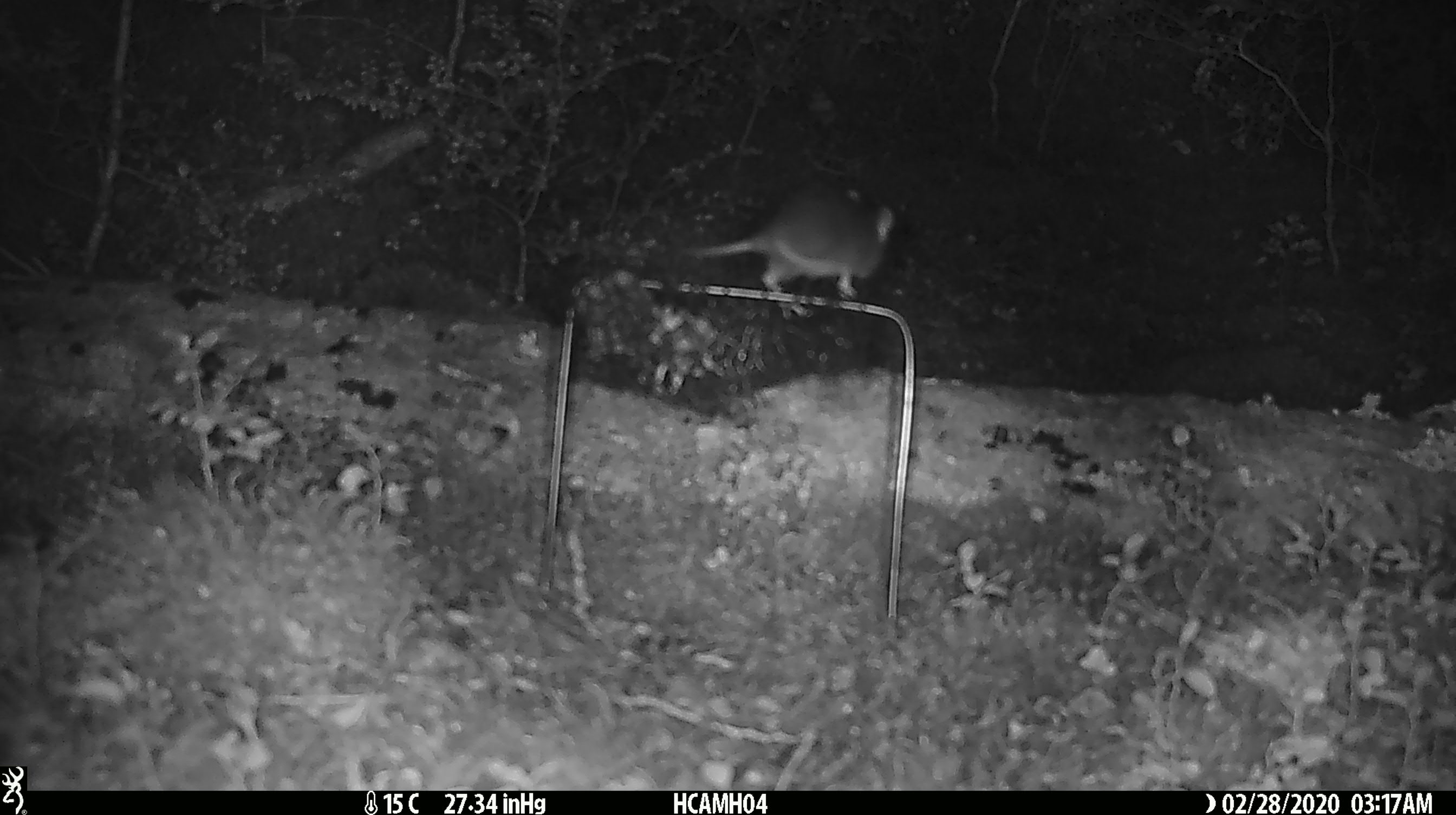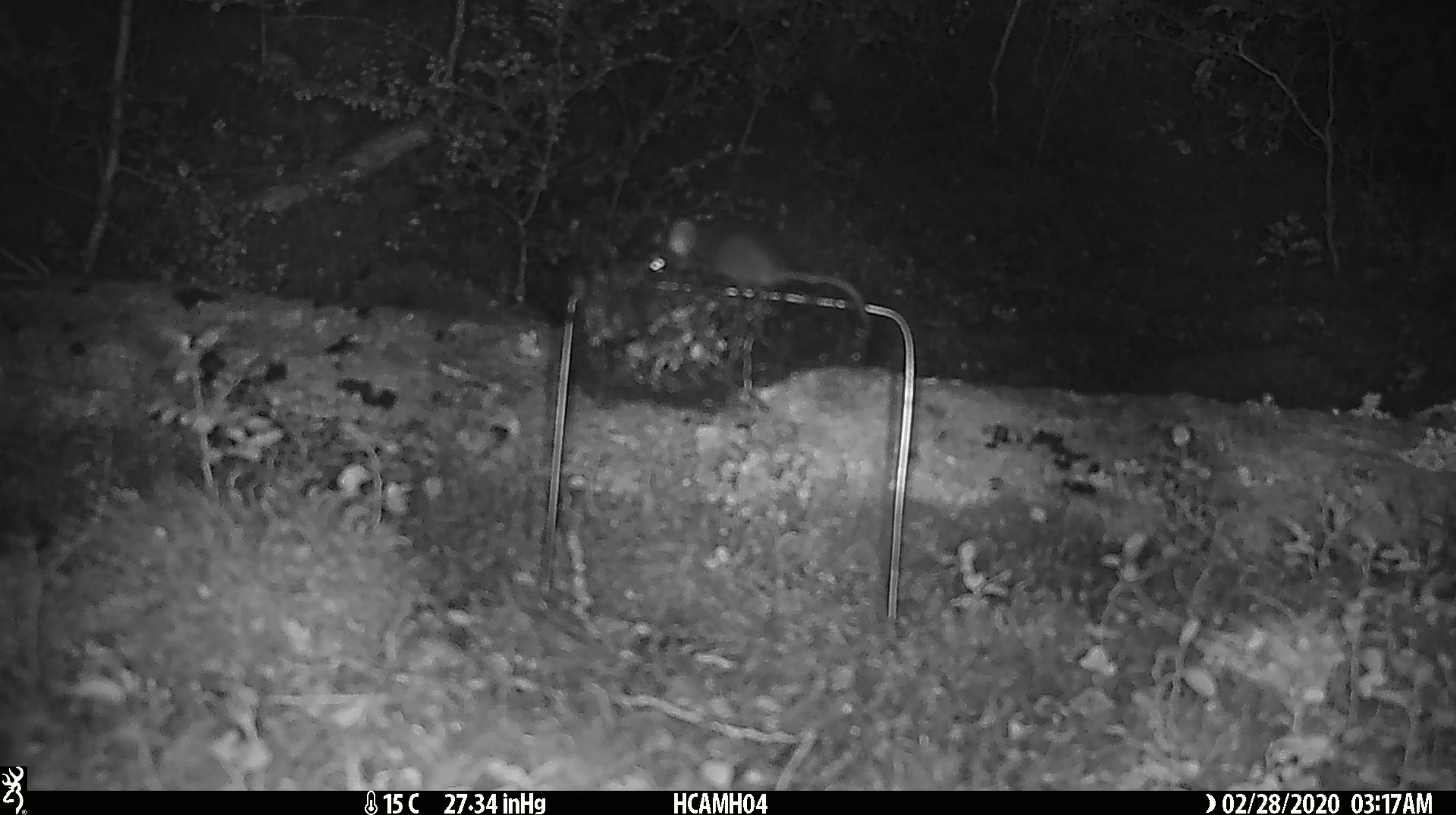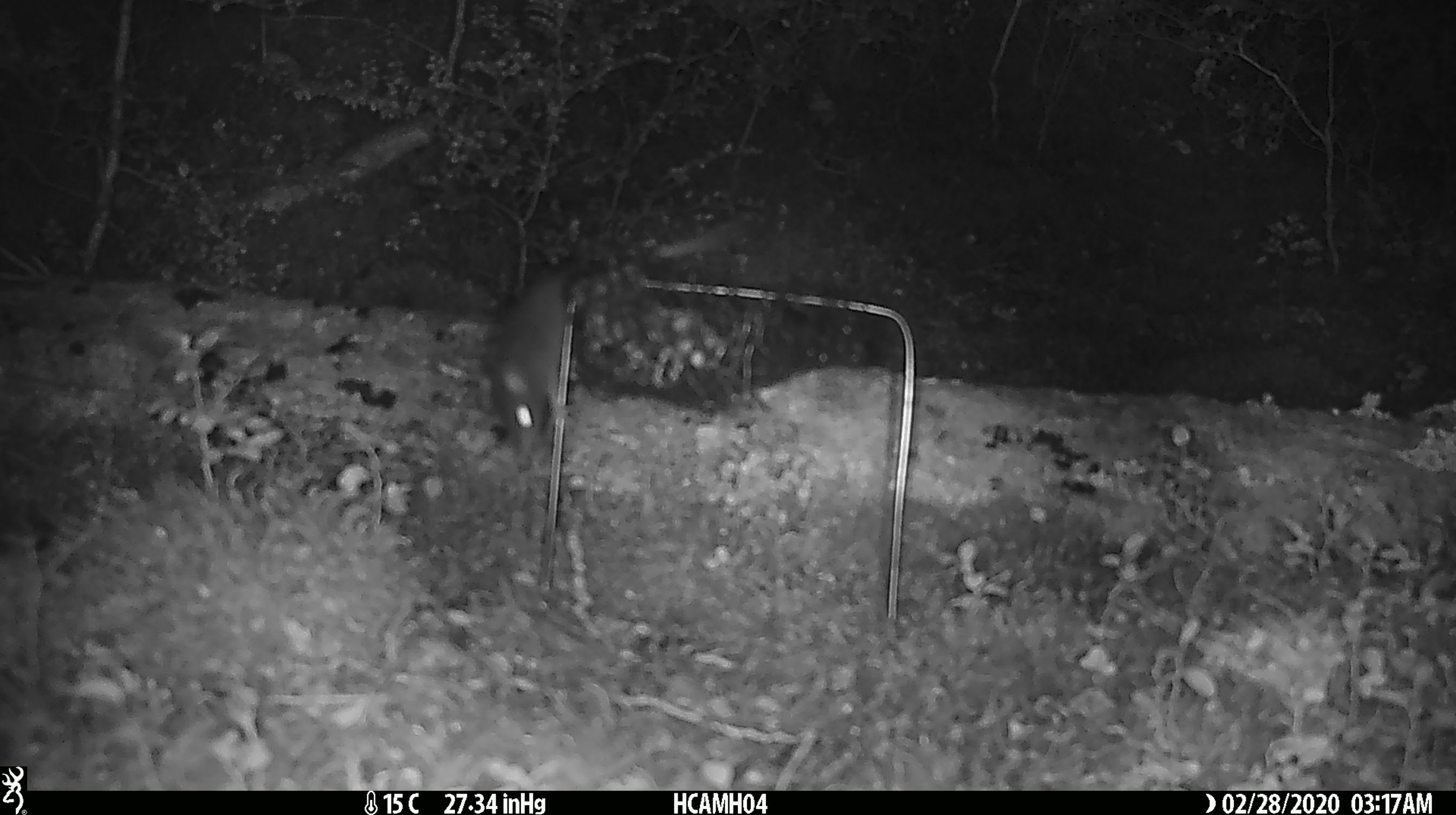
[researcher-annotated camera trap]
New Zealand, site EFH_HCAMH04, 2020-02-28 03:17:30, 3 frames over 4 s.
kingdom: Animalia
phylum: Chordata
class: Mammalia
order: Rodentia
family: Muridae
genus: Mus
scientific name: Mus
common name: mouse